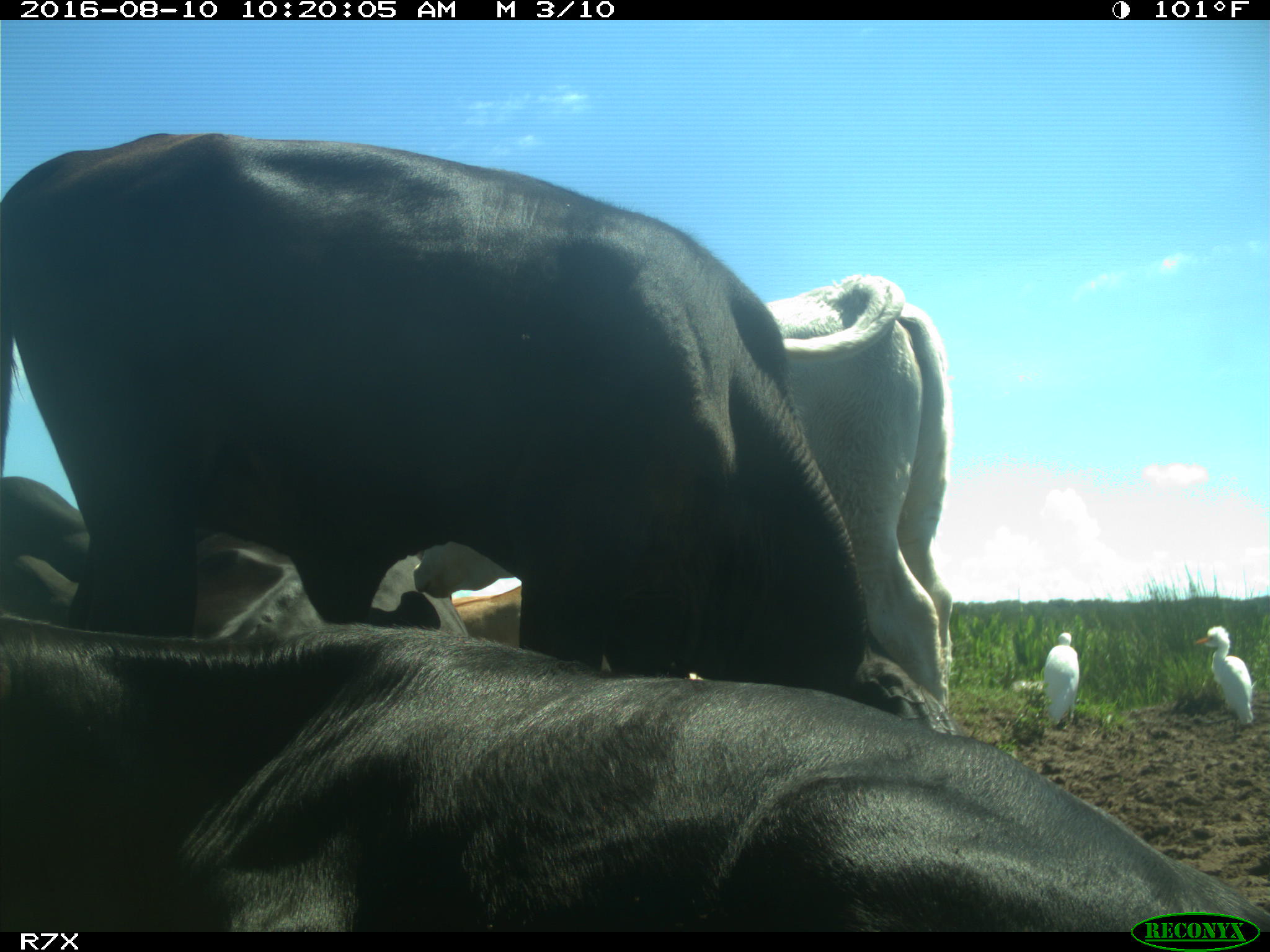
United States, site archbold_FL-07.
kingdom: Animalia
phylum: Chordata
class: Mammalia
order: Artiodactyla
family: Bovidae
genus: Bos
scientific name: Bos taurus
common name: domestic cow